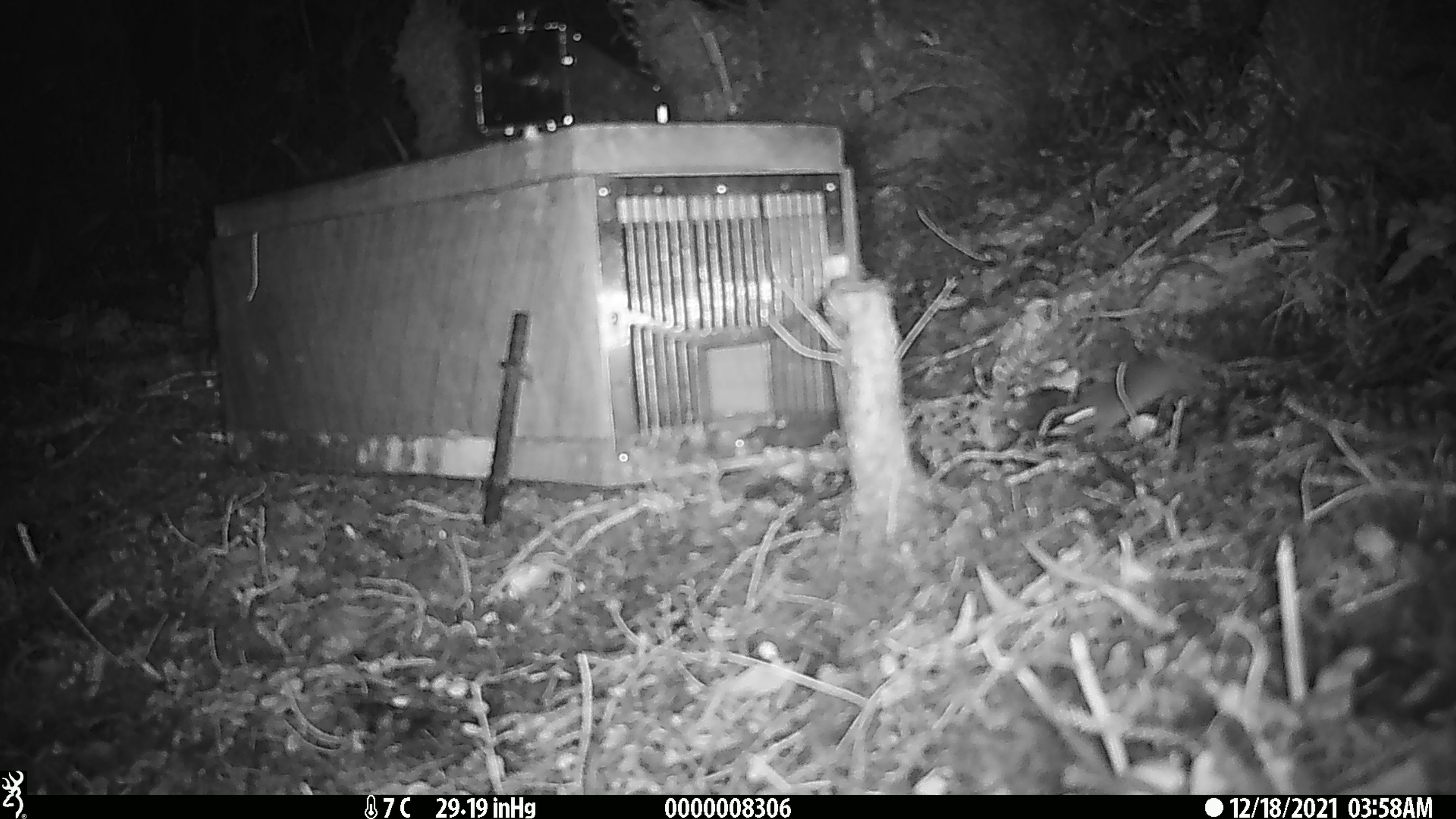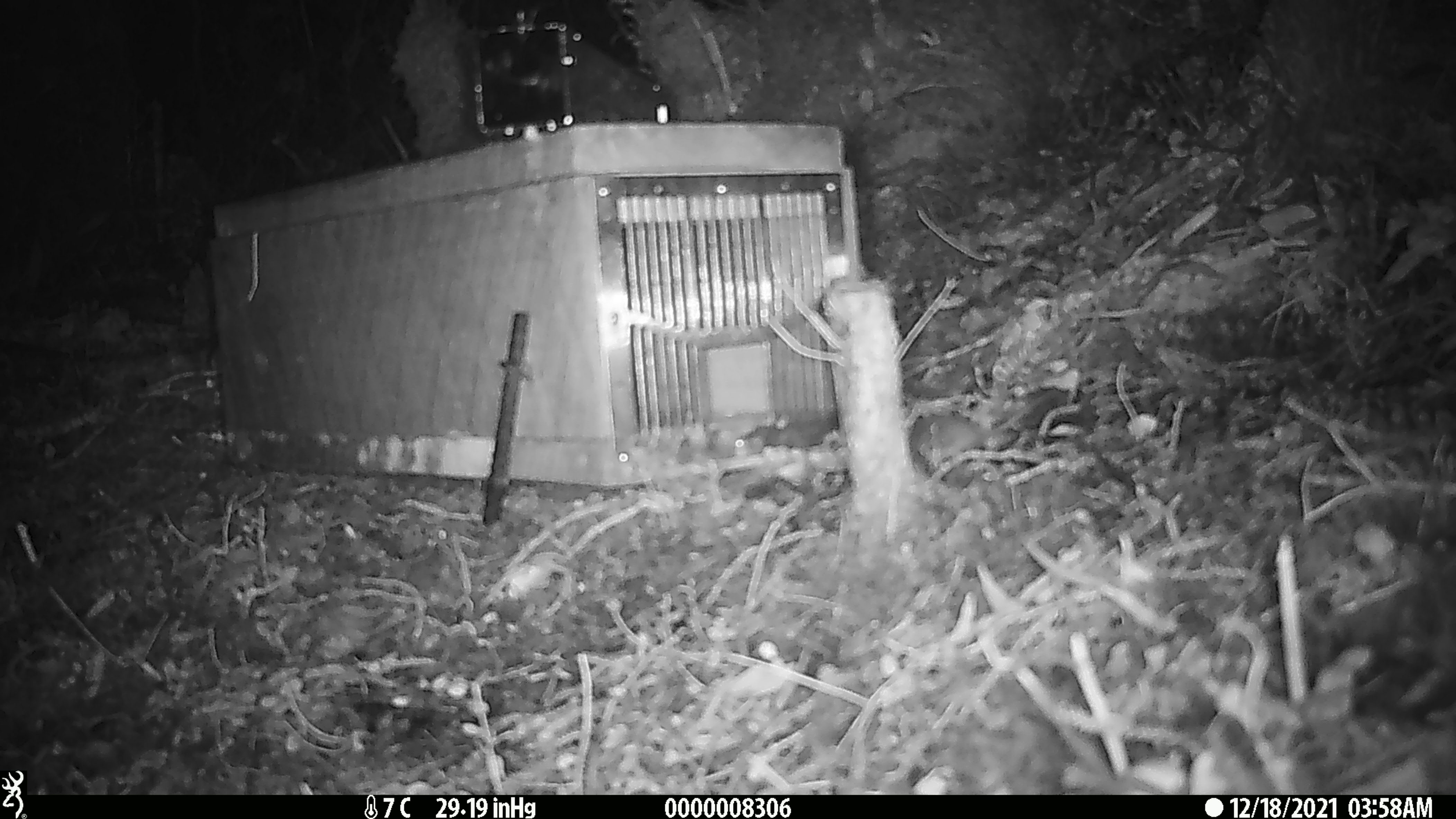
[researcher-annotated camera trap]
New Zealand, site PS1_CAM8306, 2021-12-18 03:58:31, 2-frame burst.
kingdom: Animalia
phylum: Chordata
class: Mammalia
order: Rodentia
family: Muridae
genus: Mus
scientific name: Mus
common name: mouse